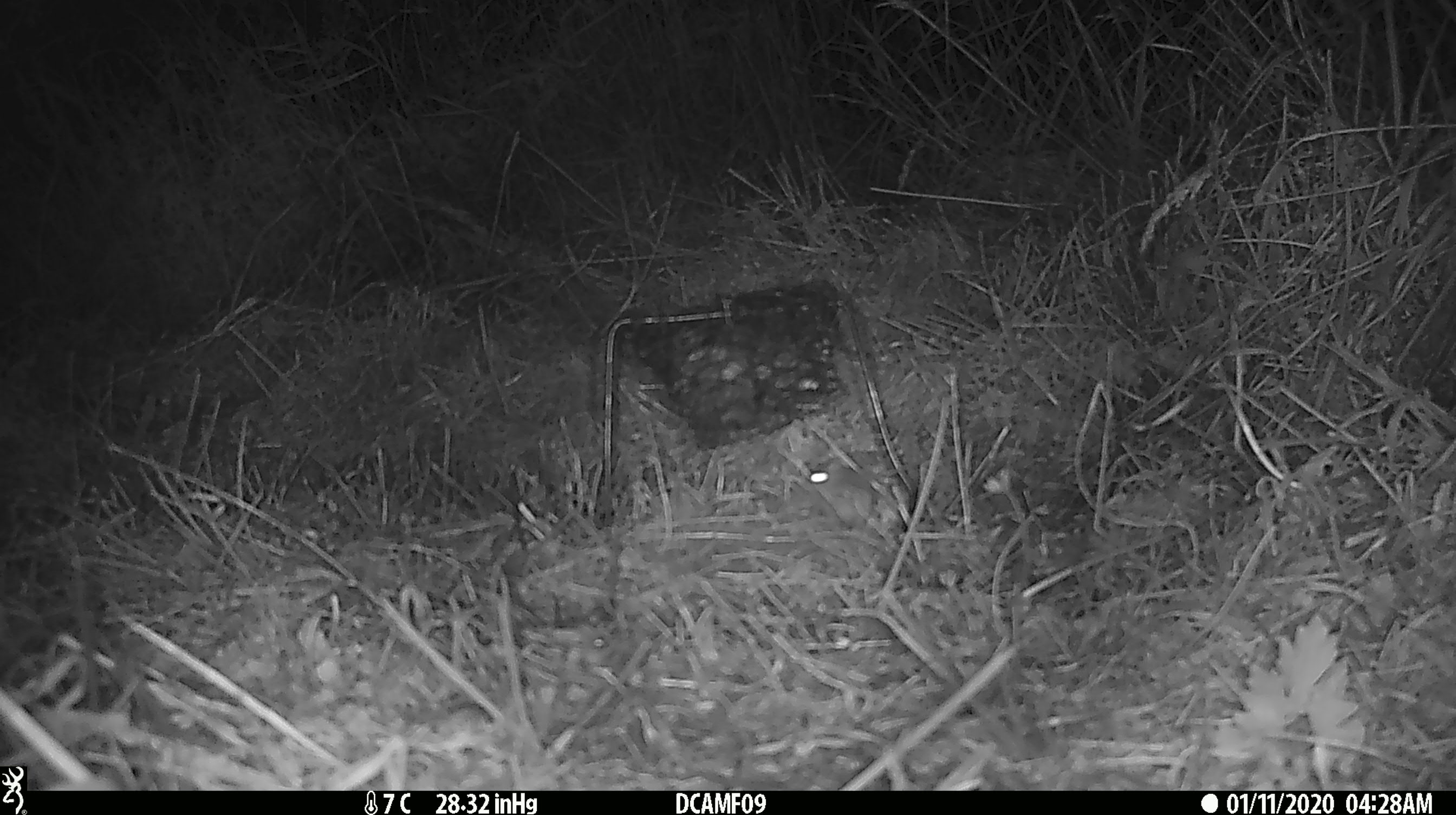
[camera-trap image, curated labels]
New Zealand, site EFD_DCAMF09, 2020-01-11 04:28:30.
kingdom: Animalia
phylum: Chordata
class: Mammalia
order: Rodentia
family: Muridae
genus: Mus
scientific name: Mus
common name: mouse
Mouse (Mus).